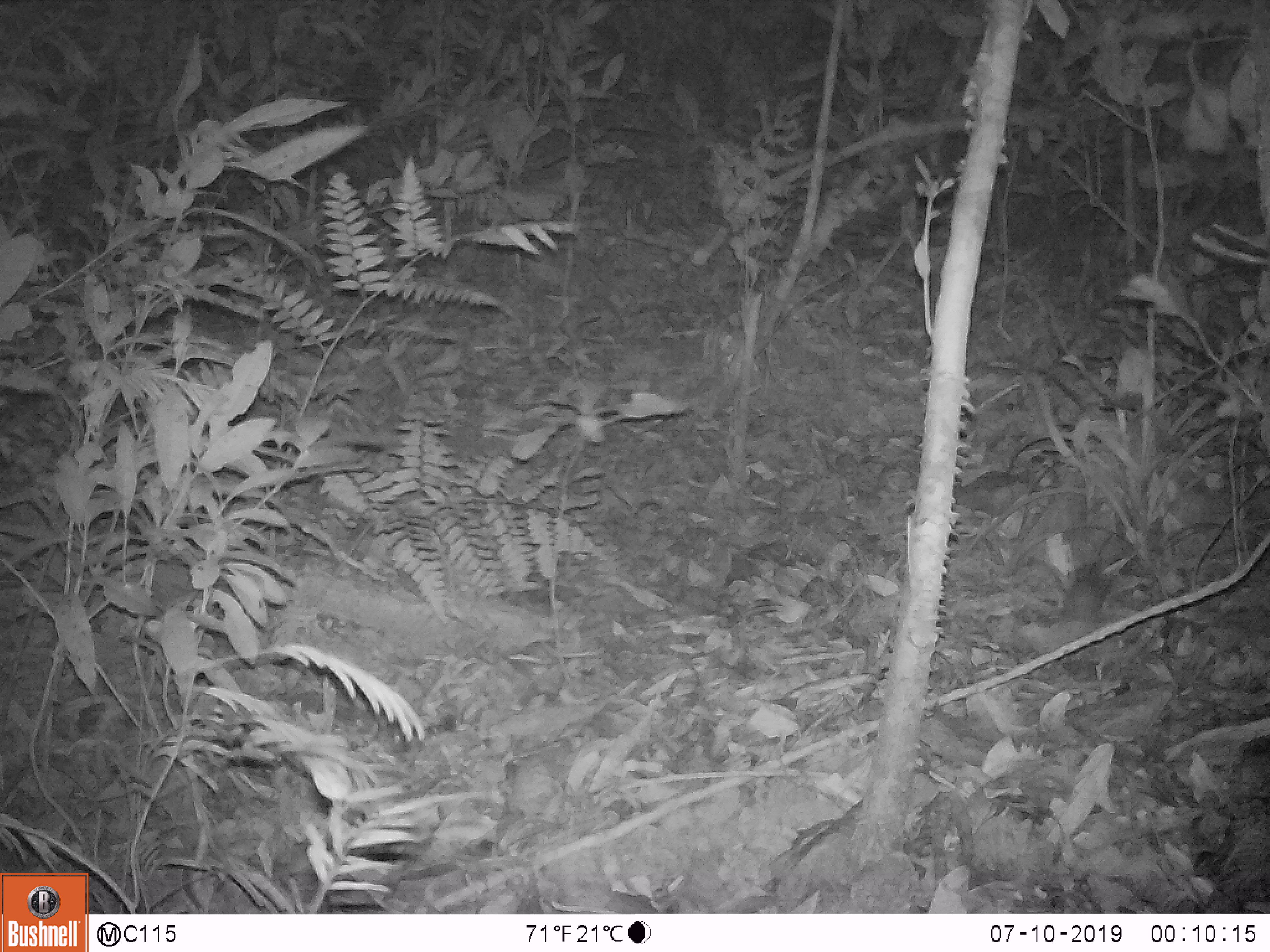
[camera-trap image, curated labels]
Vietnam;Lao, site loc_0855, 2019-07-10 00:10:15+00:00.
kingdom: Animalia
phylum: Chordata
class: Mammalia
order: Rodentia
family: Muridae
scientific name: Muridae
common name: old-world mice and rats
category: unidentified murid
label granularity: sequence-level